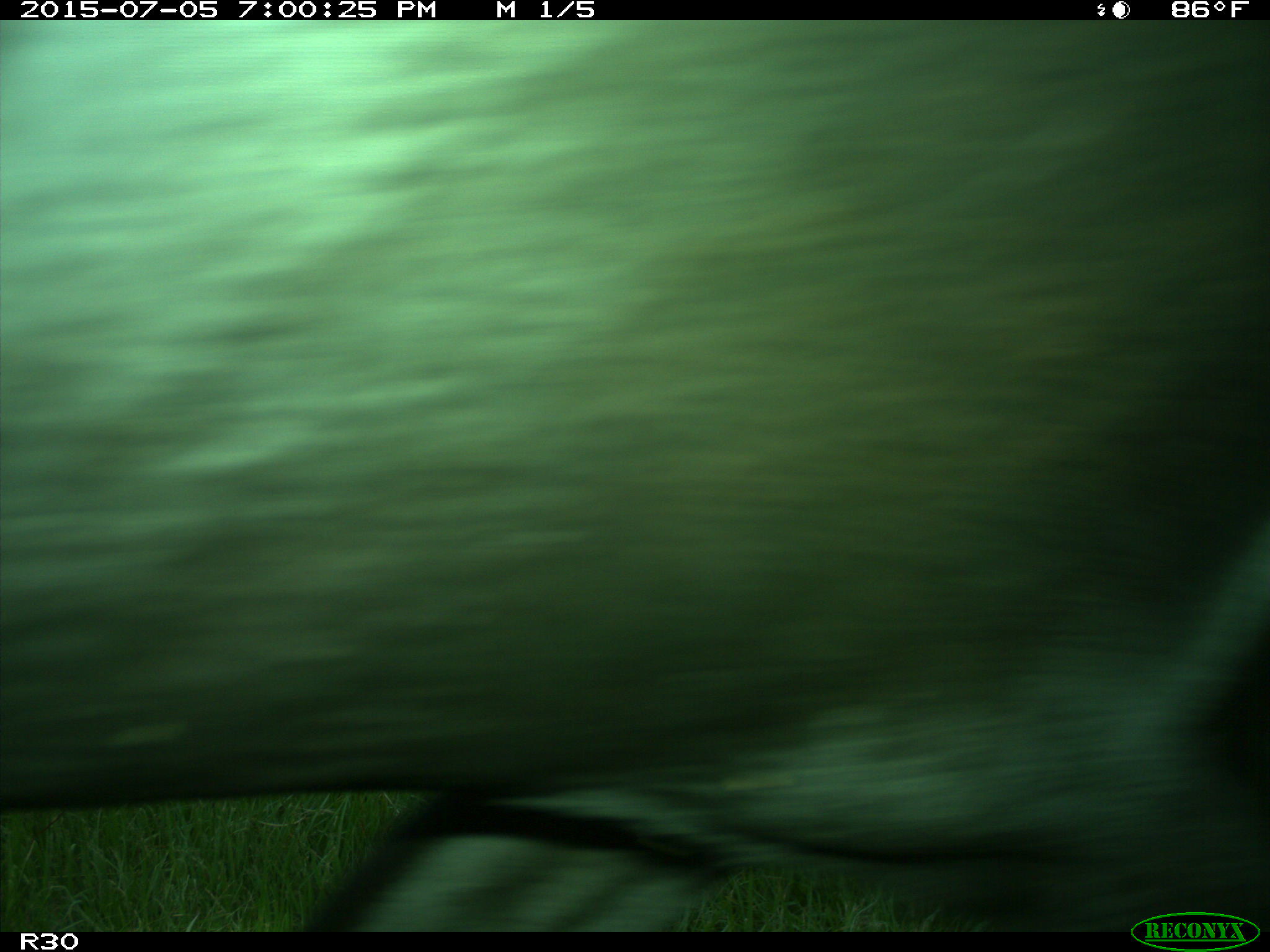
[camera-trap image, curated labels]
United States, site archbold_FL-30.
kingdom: Animalia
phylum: Chordata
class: Mammalia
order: Artiodactyla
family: Bovidae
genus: Bos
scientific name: Bos taurus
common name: domestic cow